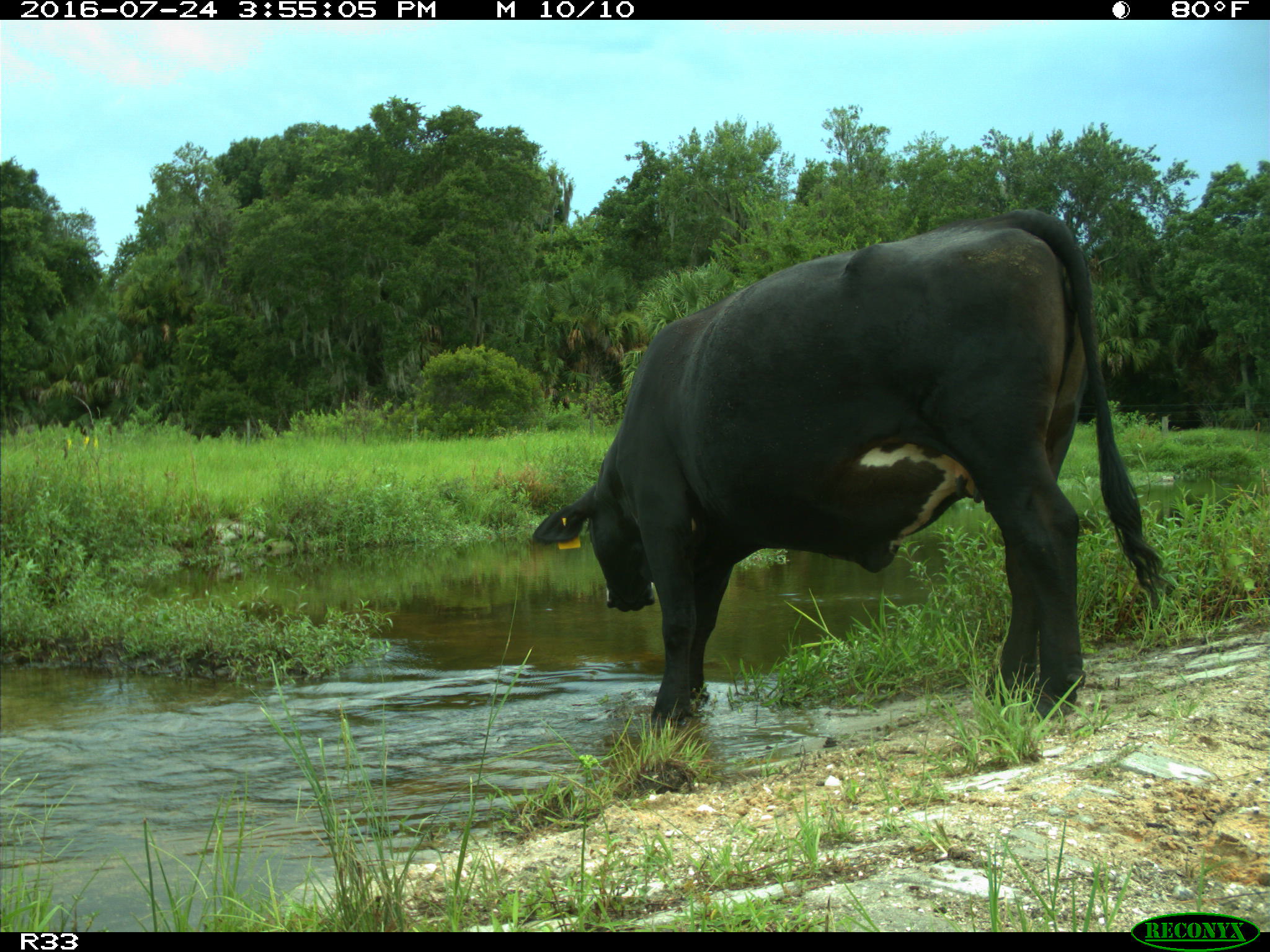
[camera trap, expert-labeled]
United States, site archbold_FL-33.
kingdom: Animalia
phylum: Chordata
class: Mammalia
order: Artiodactyla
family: Bovidae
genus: Bos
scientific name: Bos taurus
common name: domestic cow